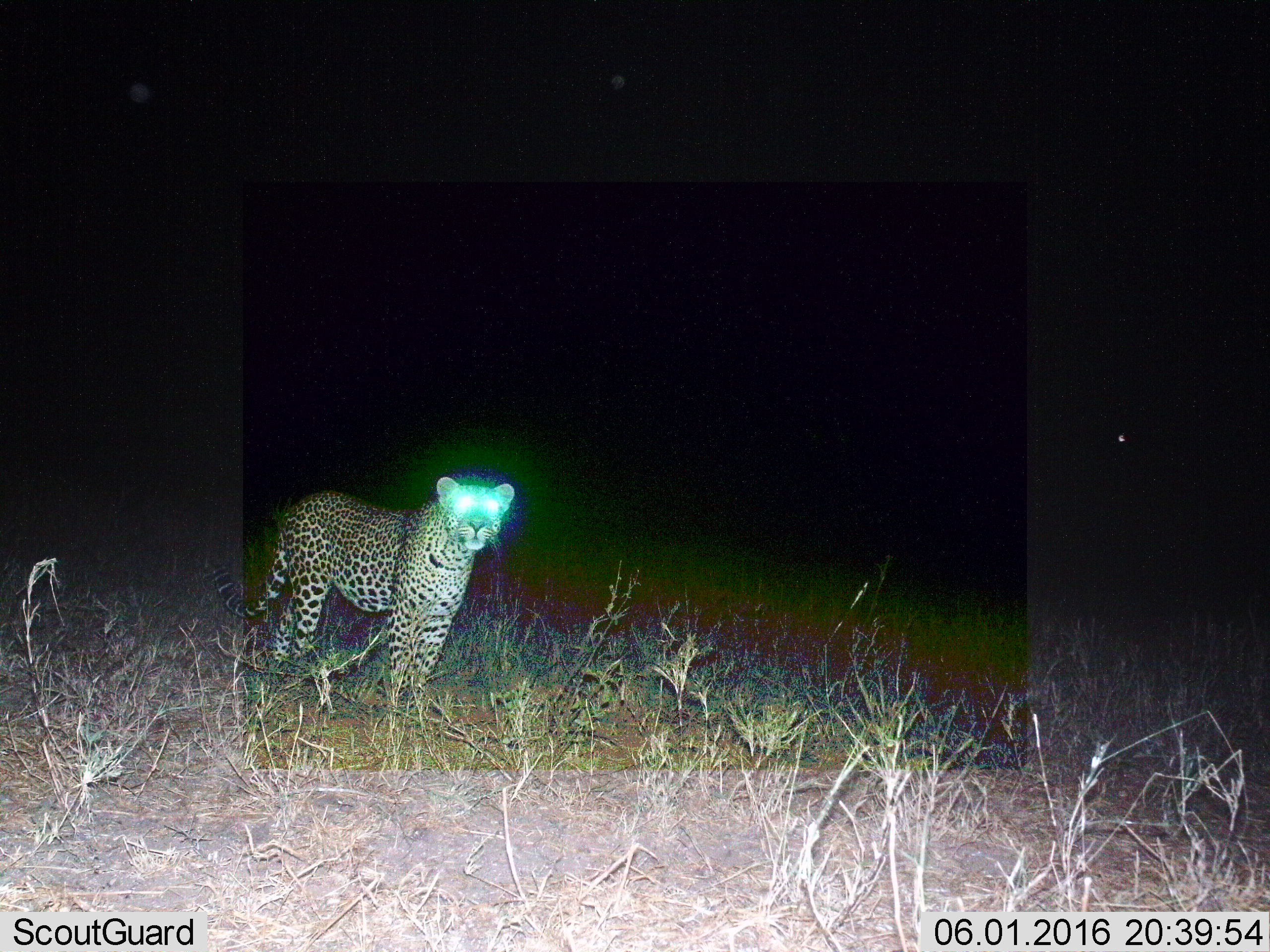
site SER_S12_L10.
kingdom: Animalia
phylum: Chordata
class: Mammalia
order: Carnivora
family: Felidae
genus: Panthera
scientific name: Panthera pardus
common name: leopard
Leopard (Panthera pardus), count 1. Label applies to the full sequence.